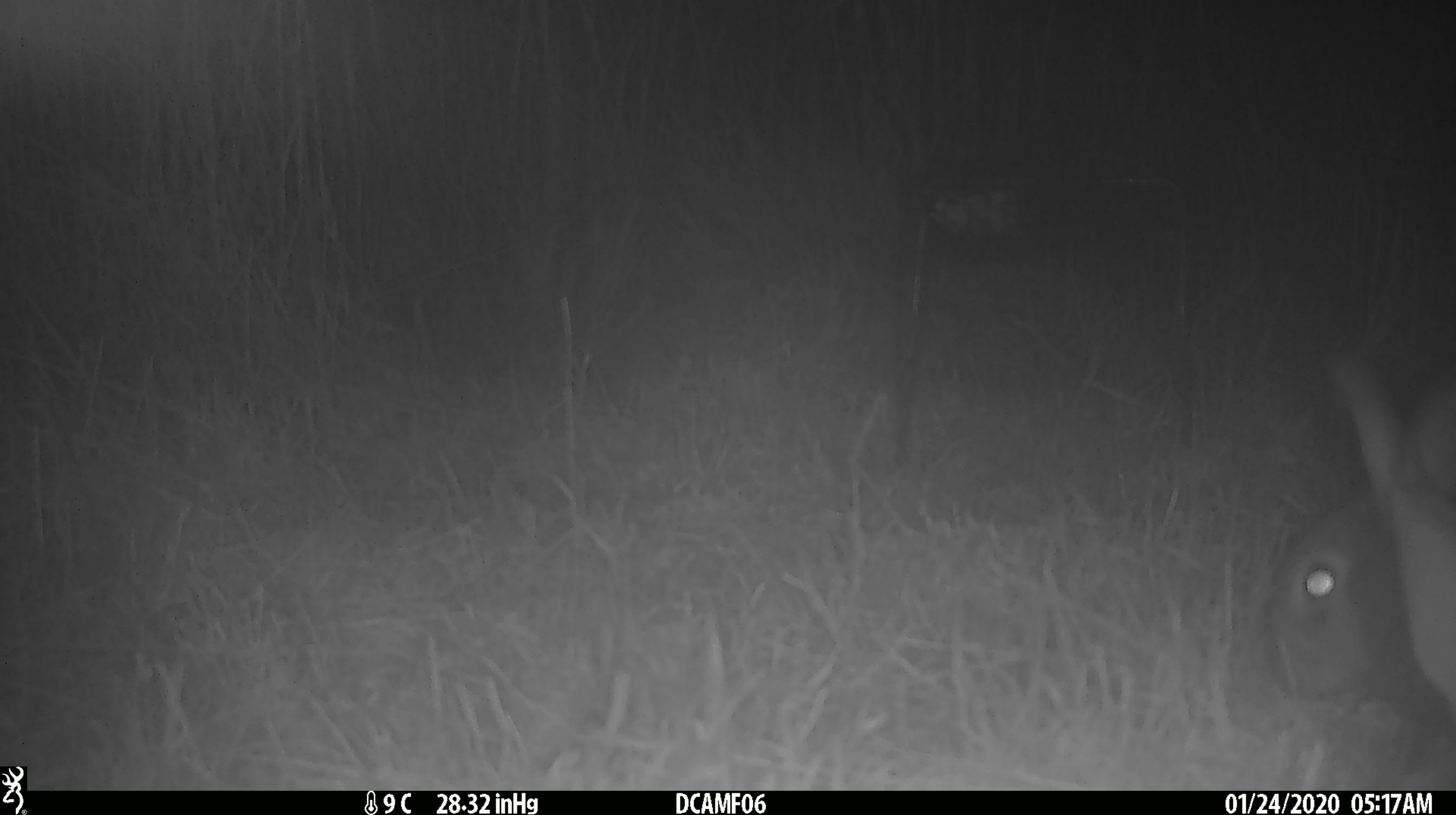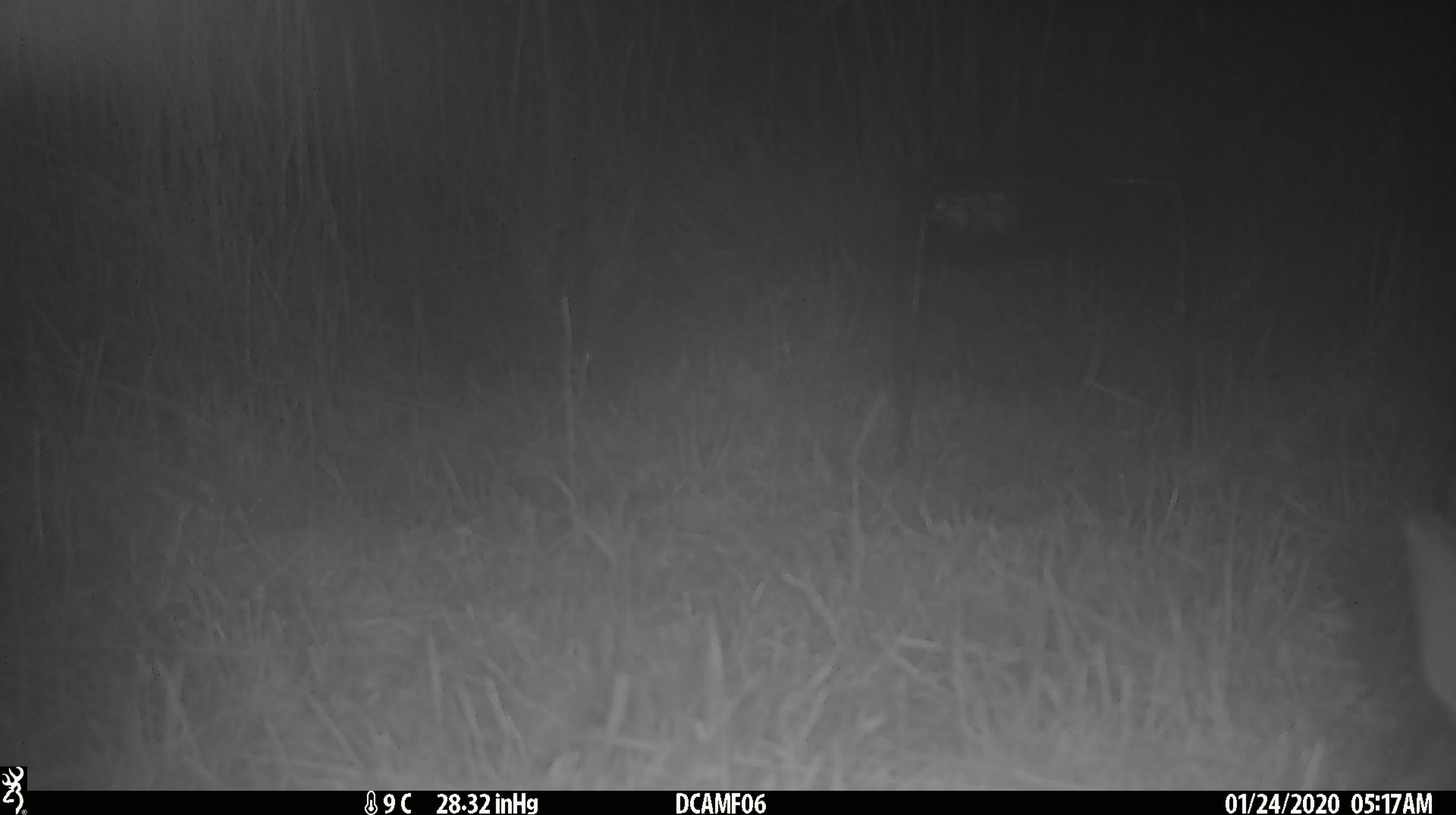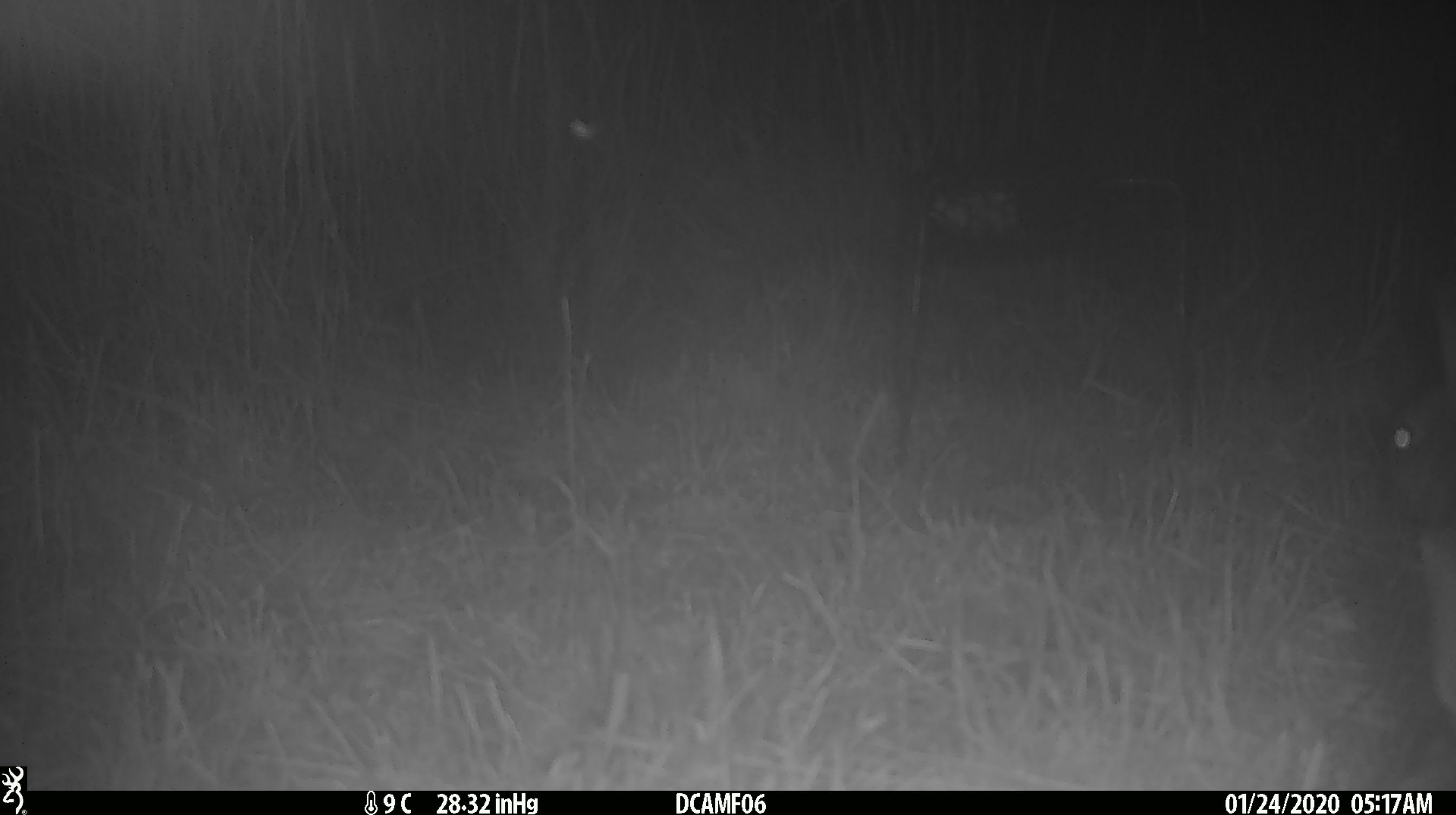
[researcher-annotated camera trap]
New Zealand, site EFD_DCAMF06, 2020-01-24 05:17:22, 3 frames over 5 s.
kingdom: Animalia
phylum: Chordata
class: Mammalia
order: Lagomorpha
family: Leporidae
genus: Oryctolagus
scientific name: Oryctolagus cuniculus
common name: european rabbit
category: rabbit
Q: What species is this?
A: Rabbit (european rabbit) (Oryctolagus cuniculus).